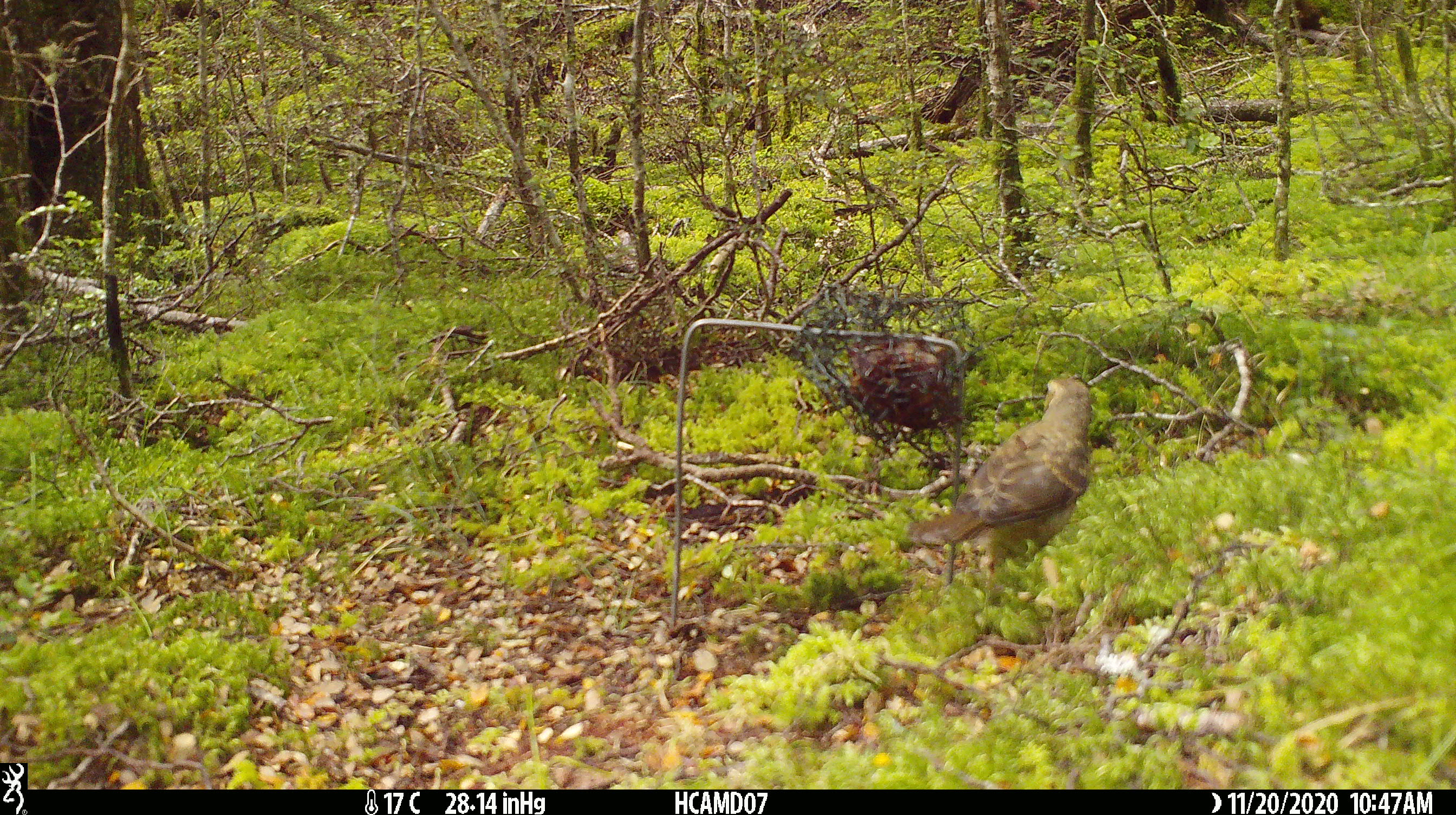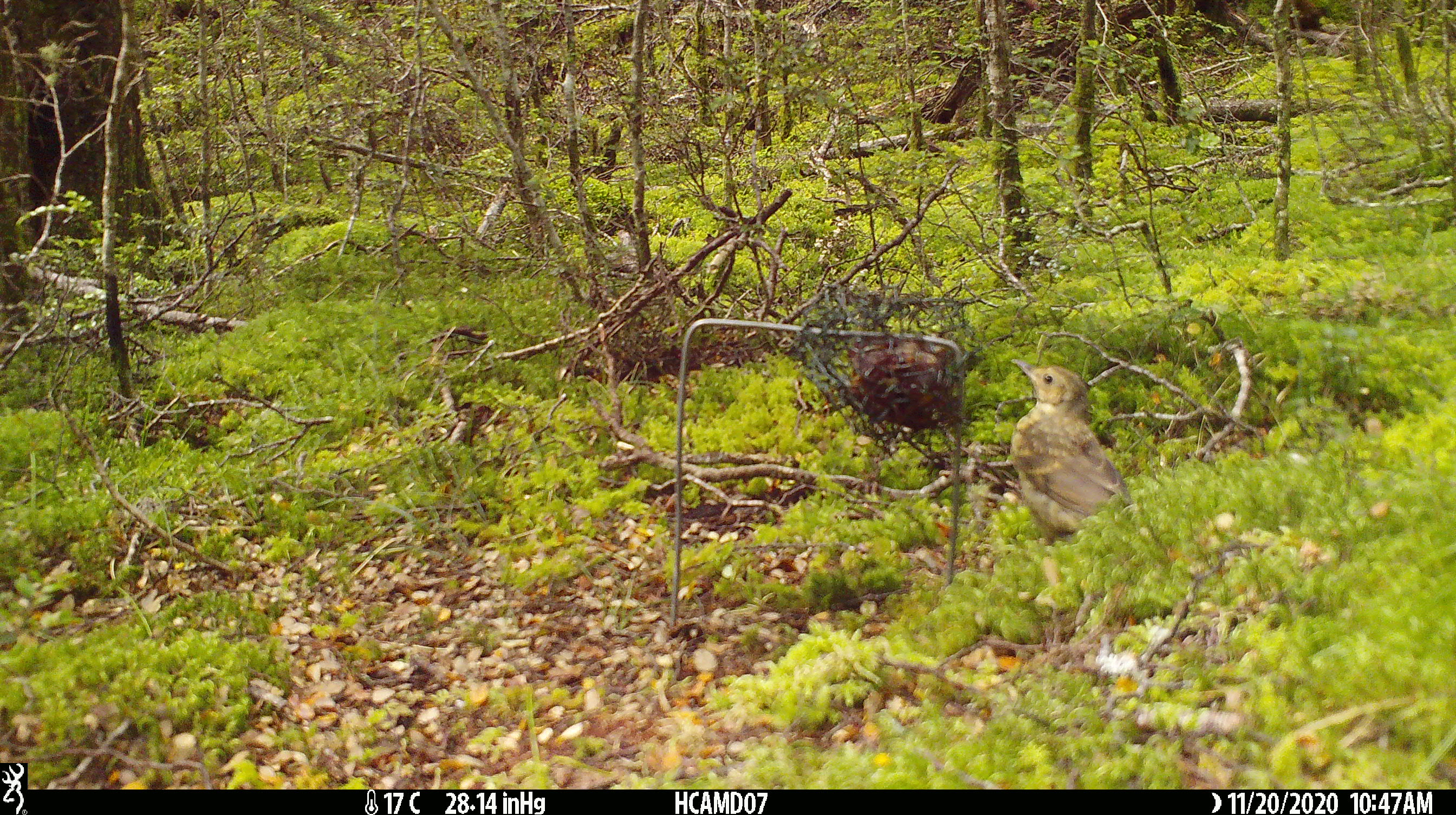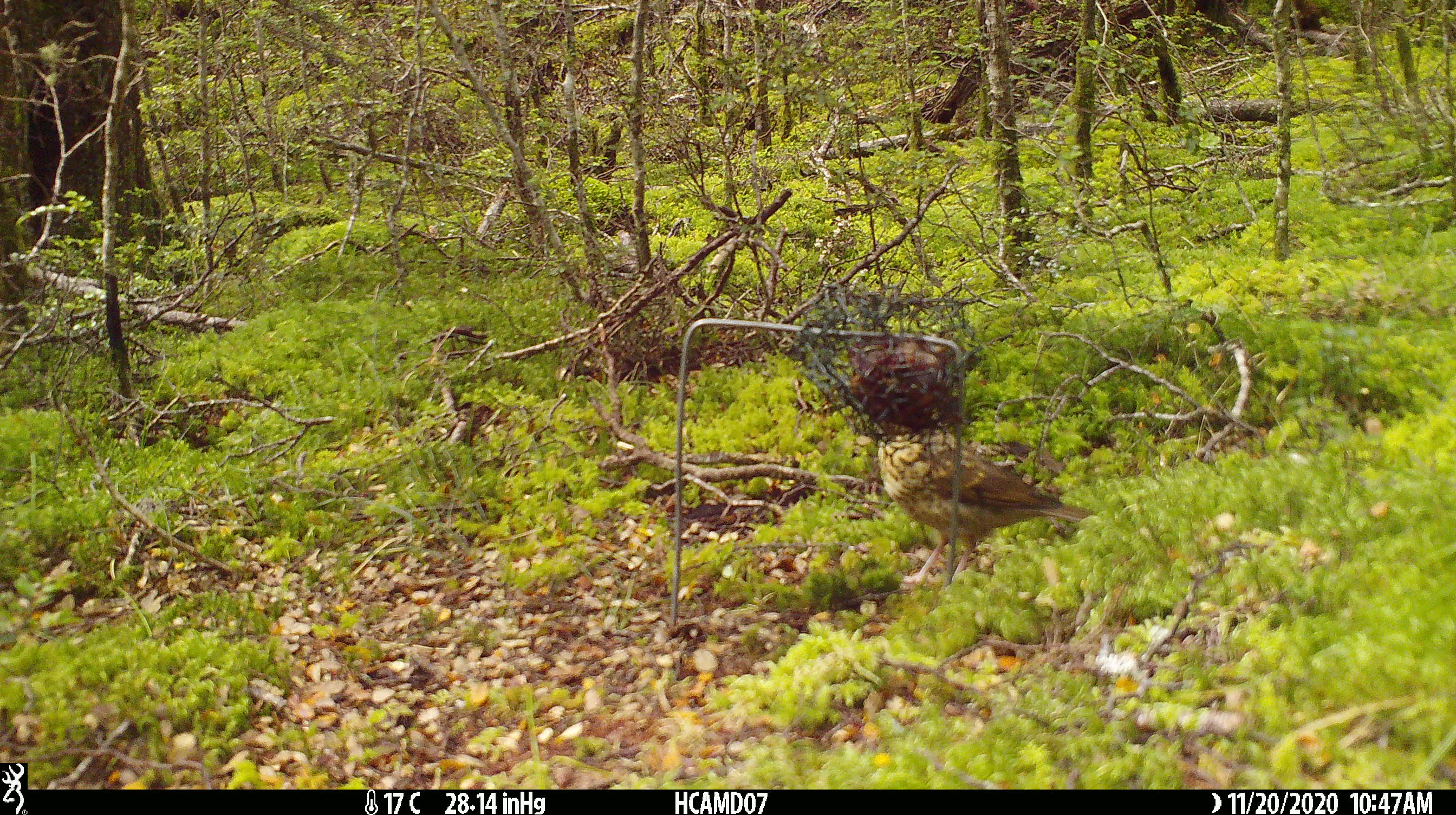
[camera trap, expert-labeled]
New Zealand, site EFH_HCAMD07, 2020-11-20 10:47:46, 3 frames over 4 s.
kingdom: Animalia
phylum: Chordata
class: Aves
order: Passeriformes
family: Turdidae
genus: Turdus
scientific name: Turdus philomelos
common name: song thrush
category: thrush